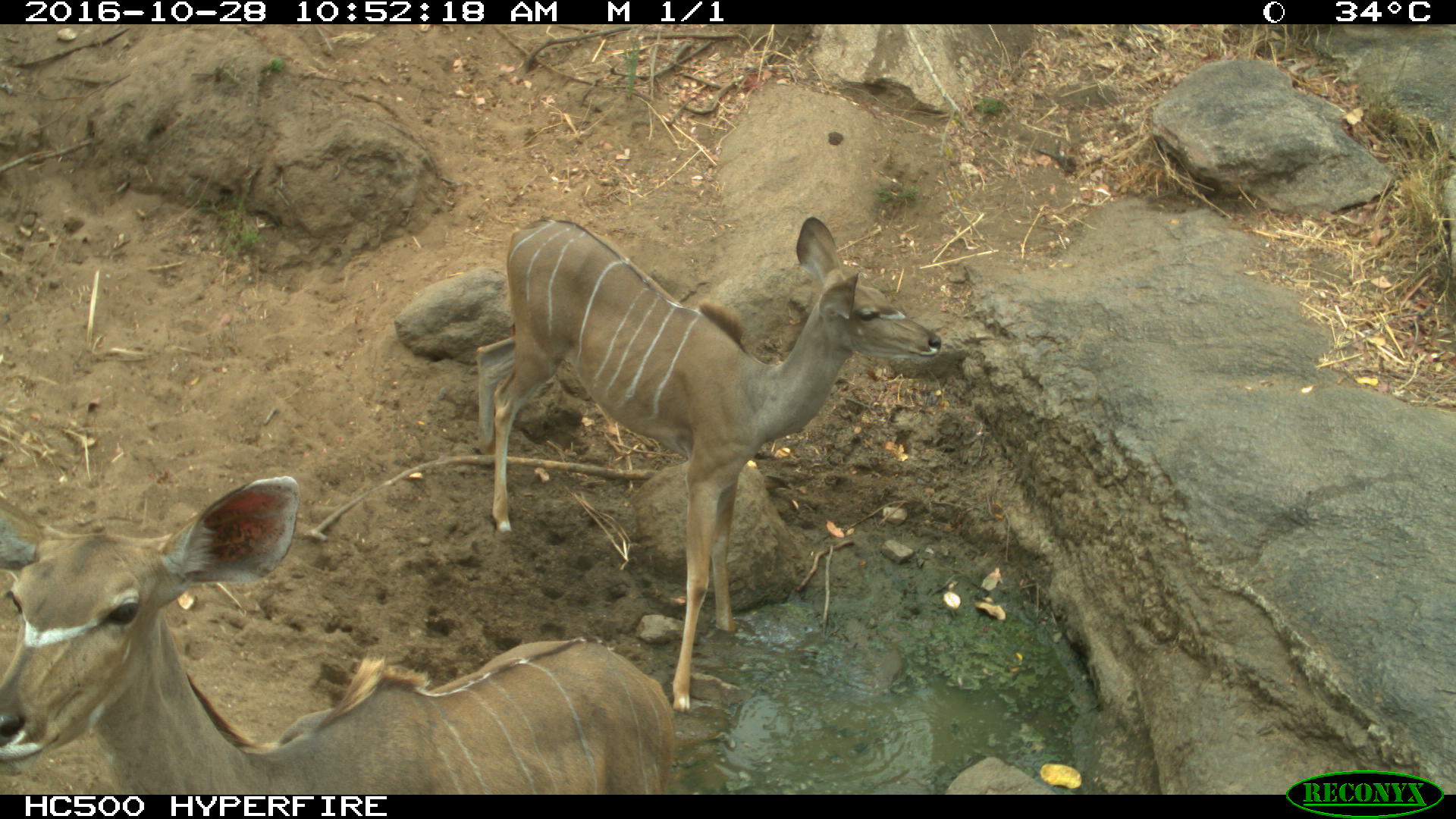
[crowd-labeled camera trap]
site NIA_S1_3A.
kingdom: Animalia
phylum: Chordata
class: Mammalia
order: Artiodactyla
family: Bovidae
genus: Tragelaphus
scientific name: Tragelaphus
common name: kudu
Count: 2.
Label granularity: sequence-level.